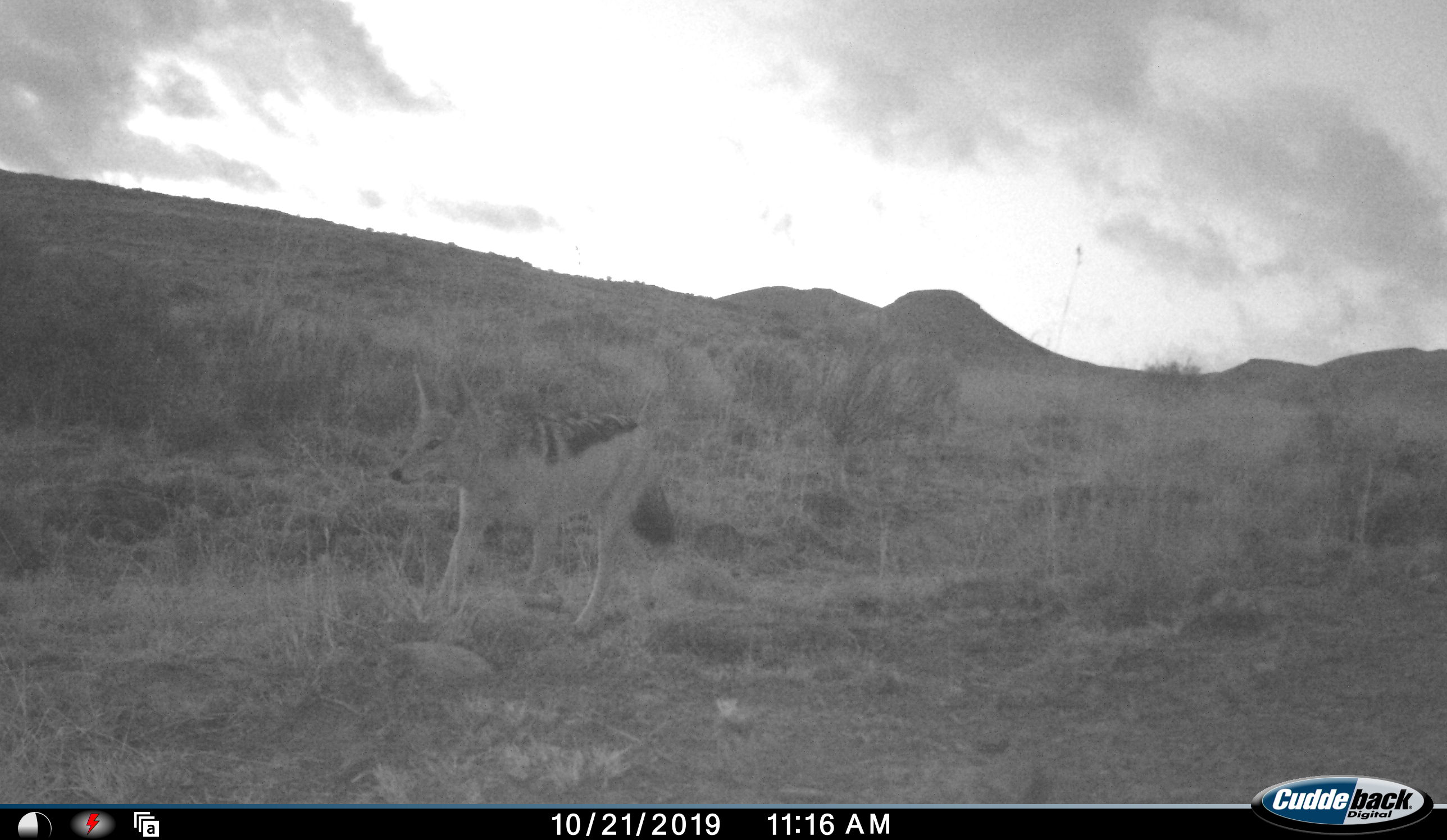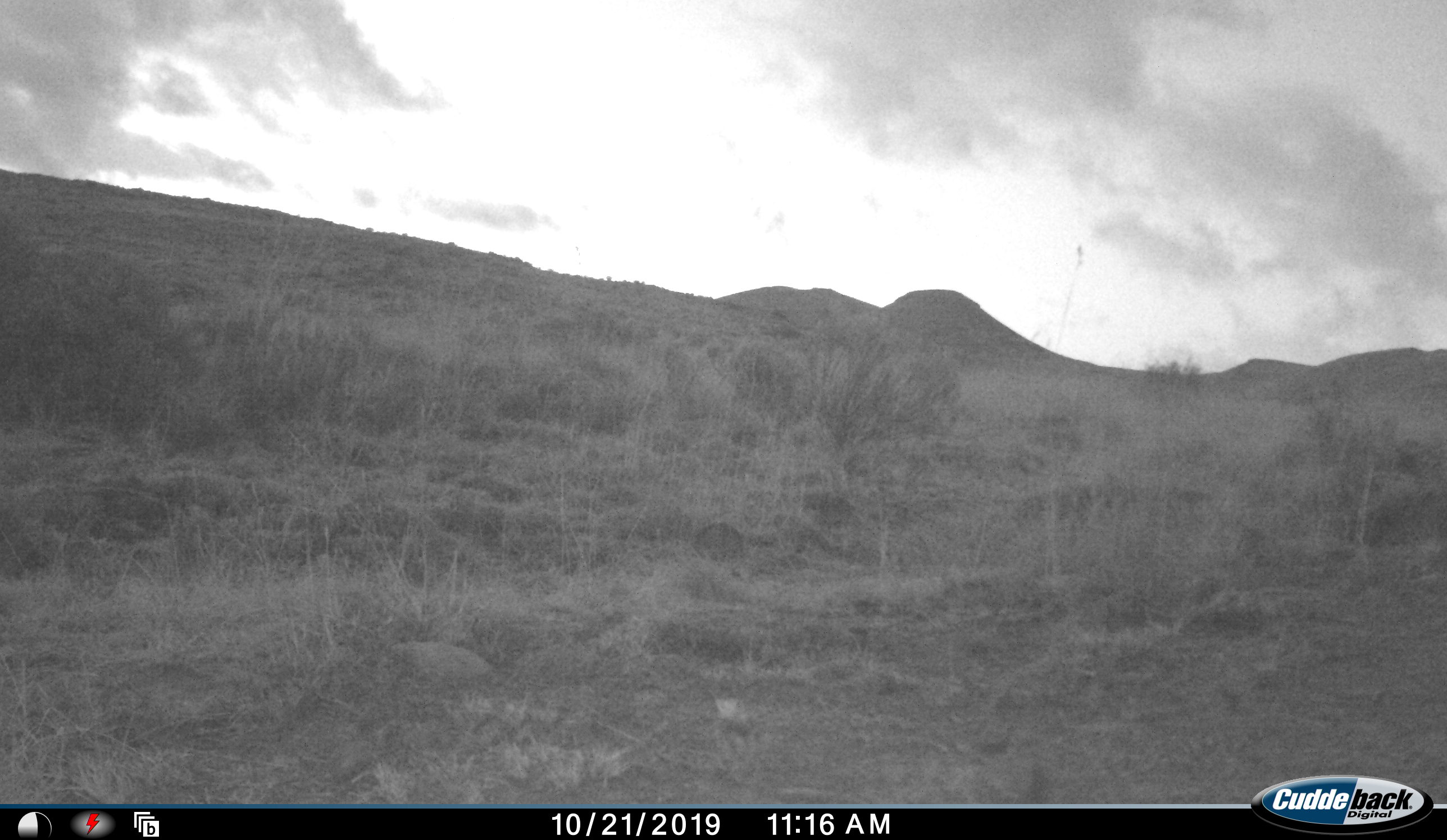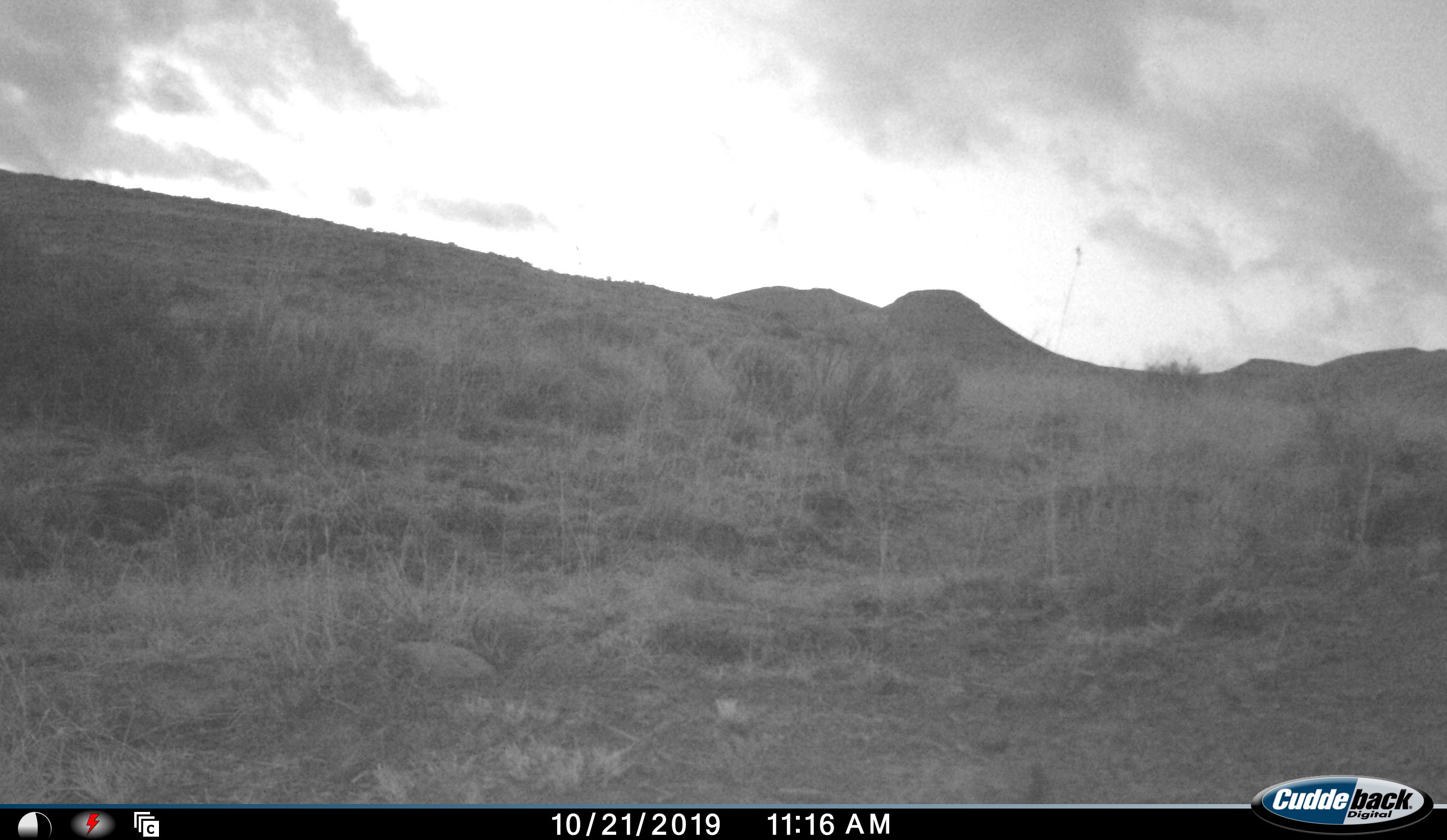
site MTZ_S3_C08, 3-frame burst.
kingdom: Animalia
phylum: Chordata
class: Mammalia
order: Carnivora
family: Canidae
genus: Lupulella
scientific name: Lupulella mesomelas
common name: black-backed jackal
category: jackalblackbacked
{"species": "jackalblackbacked (black-backed jackal) (Lupulella mesomelas)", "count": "1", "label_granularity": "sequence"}